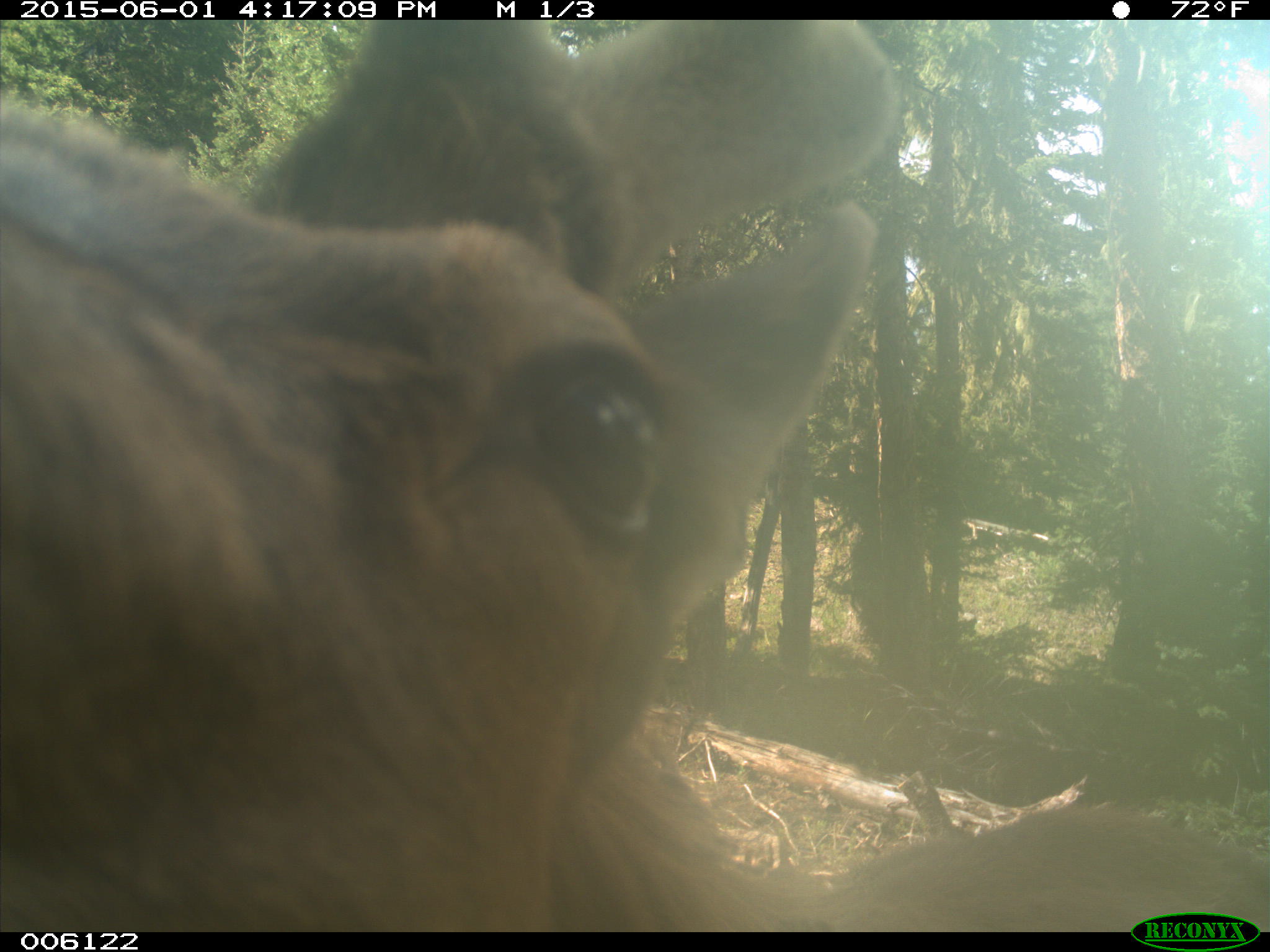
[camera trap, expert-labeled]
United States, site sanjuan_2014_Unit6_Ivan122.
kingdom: Animalia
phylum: Chordata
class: Mammalia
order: Artiodactyla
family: Cervidae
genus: Cervus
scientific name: Cervus elaphus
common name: red deer